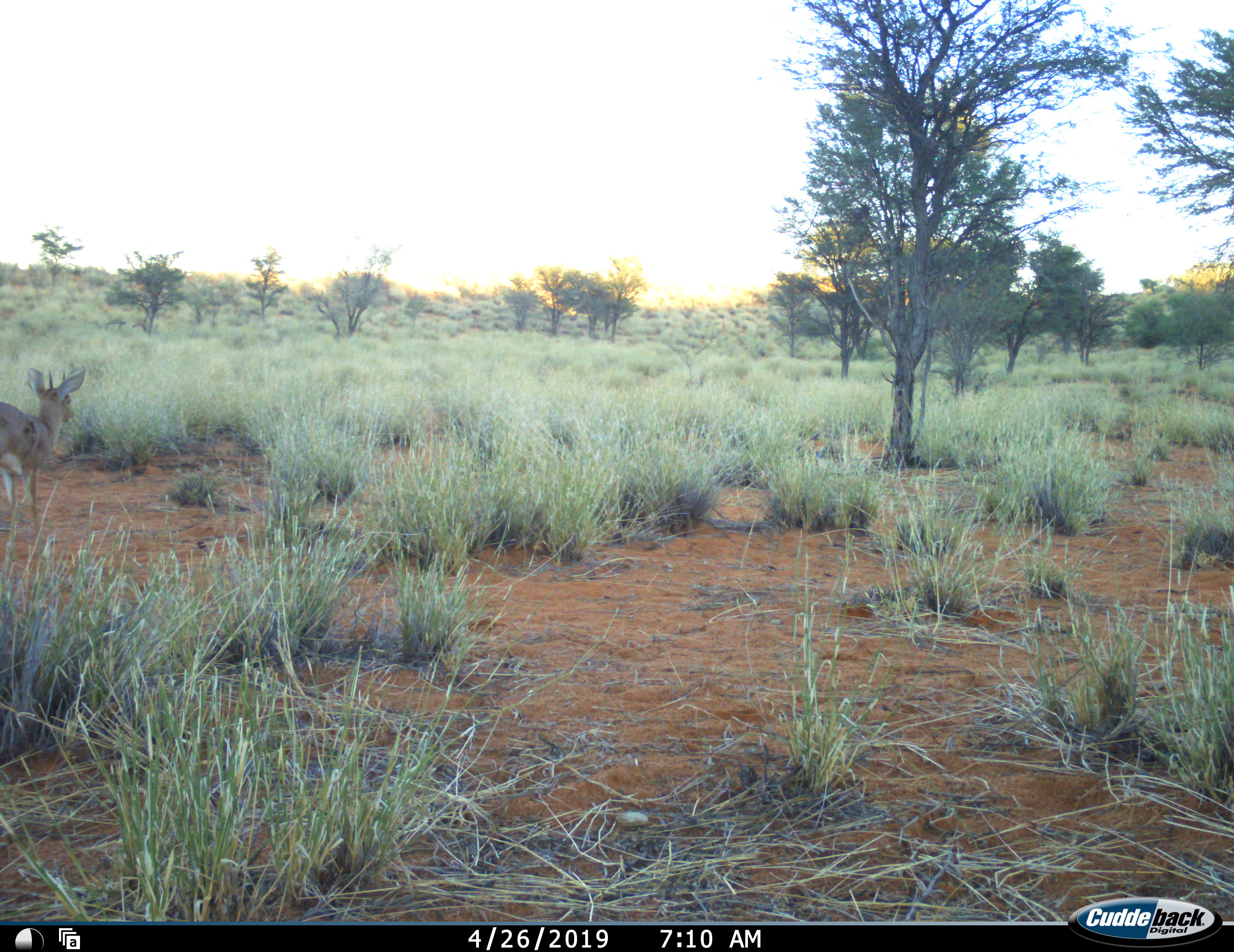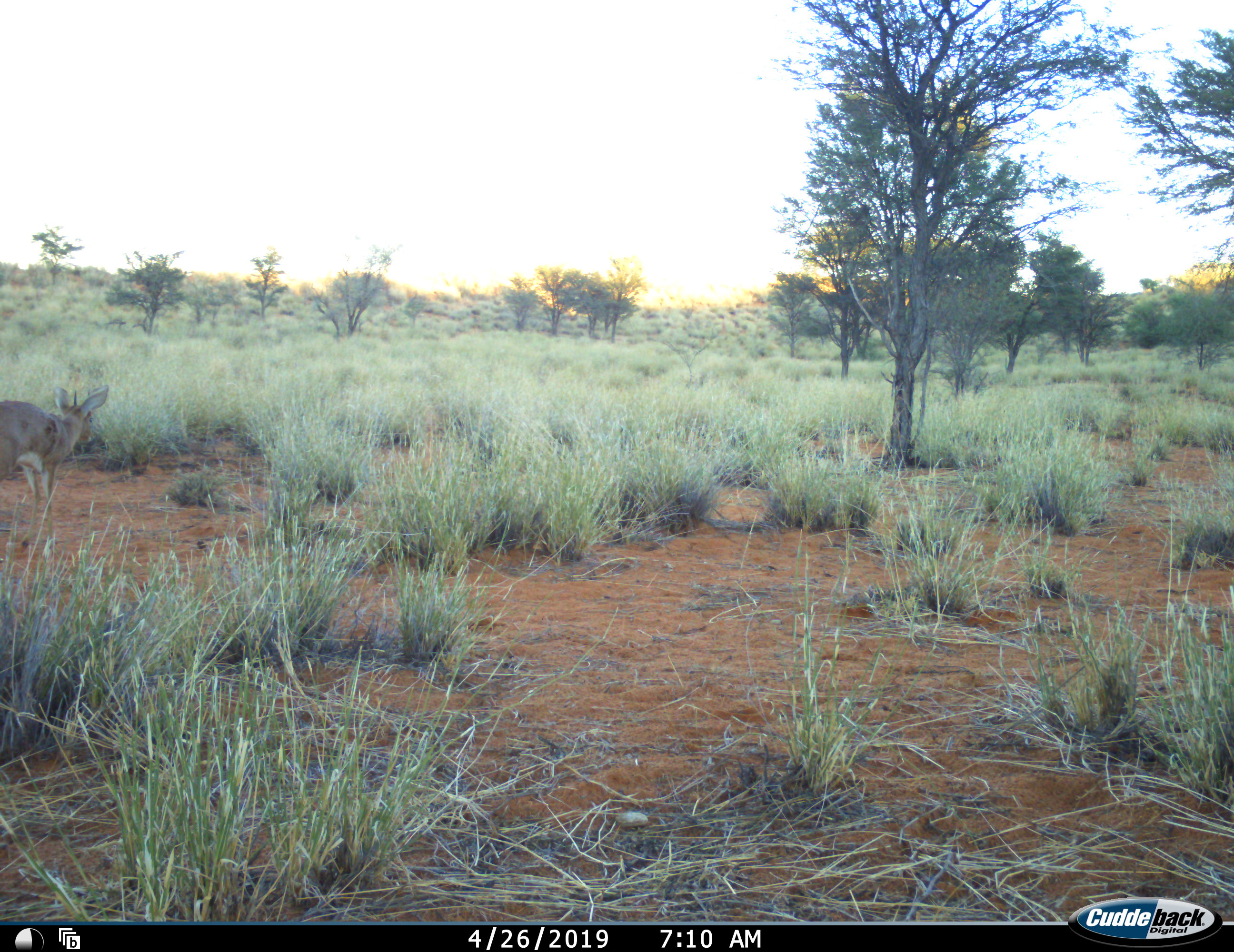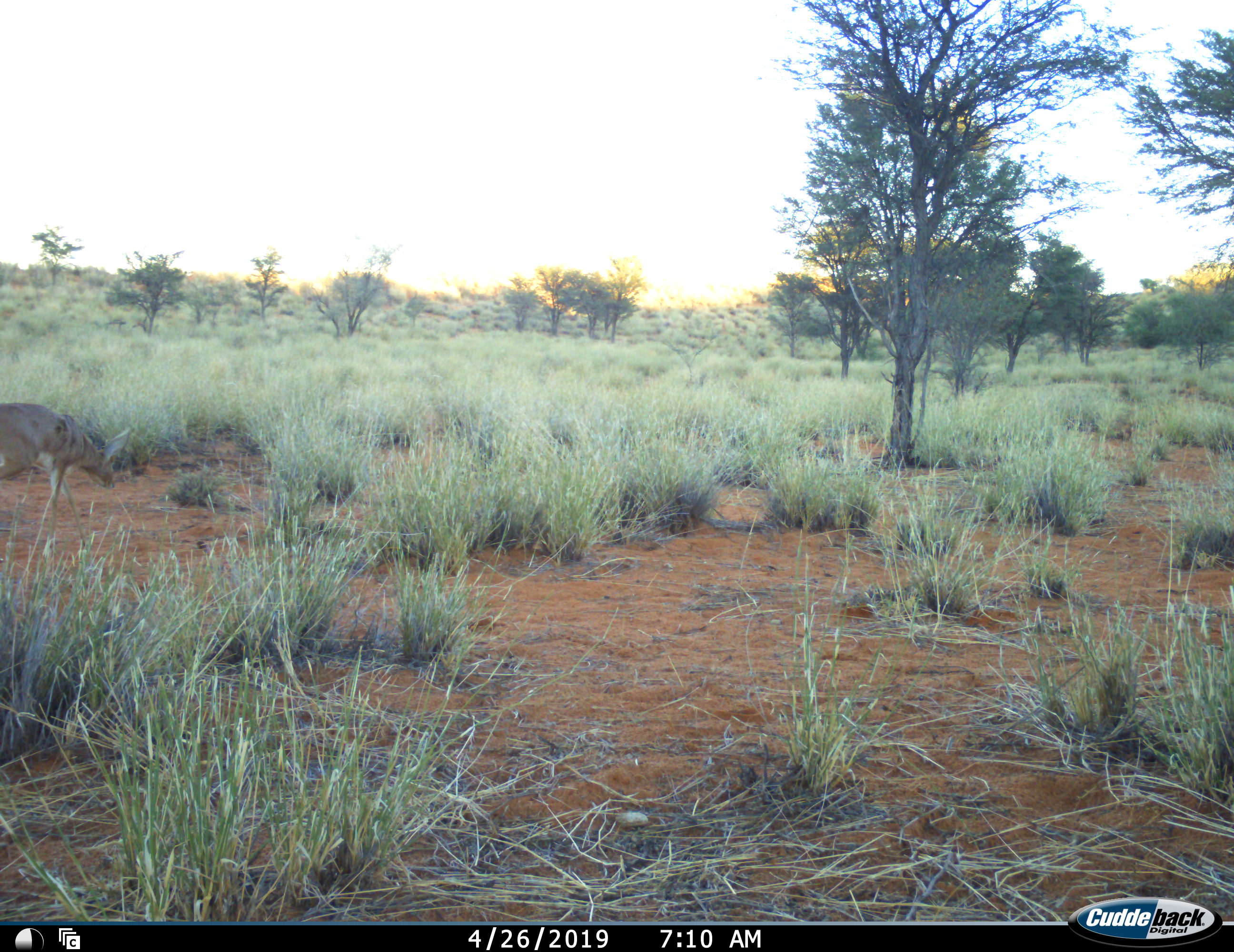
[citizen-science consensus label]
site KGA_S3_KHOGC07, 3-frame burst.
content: unidentified animal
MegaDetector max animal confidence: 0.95